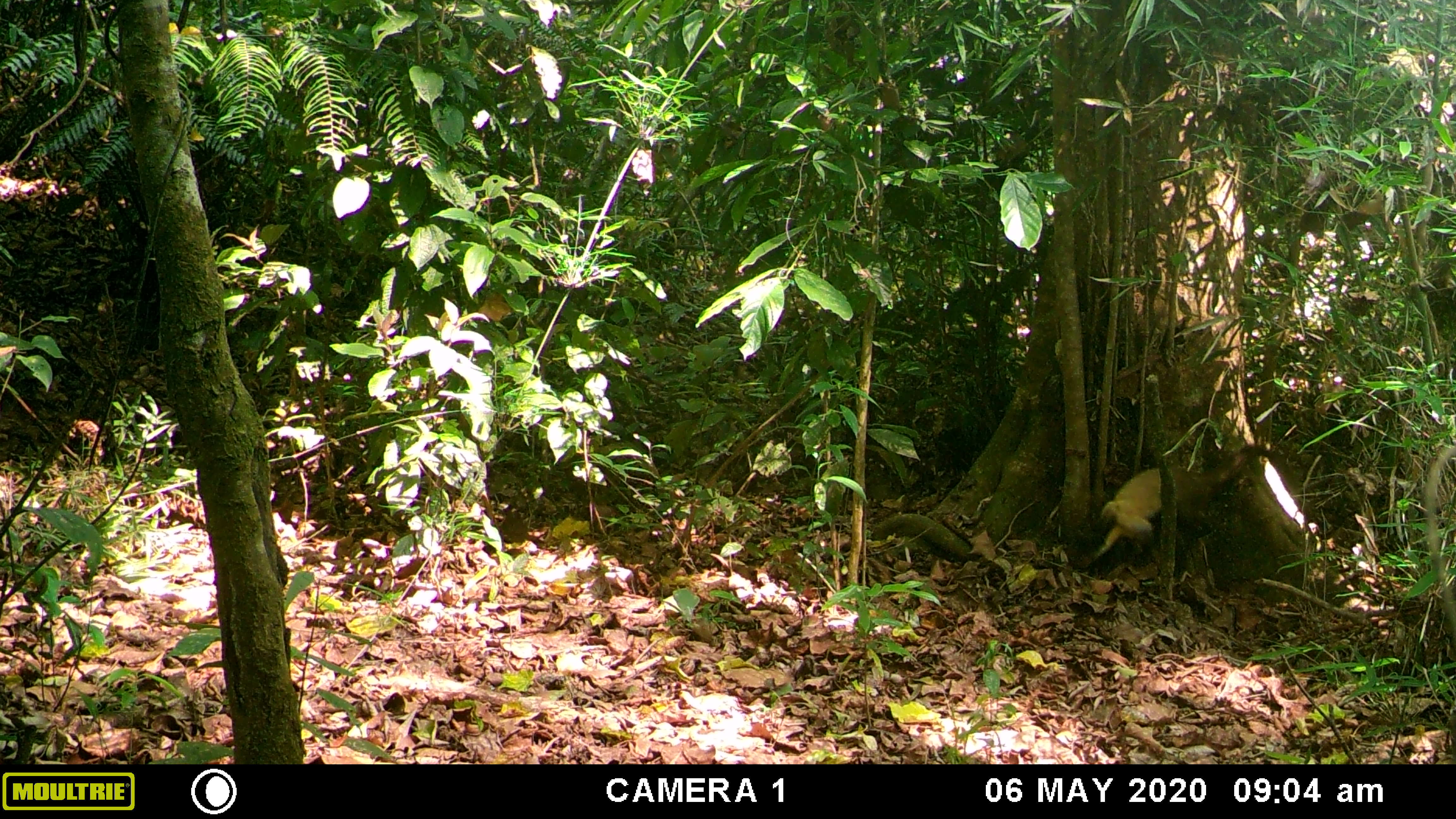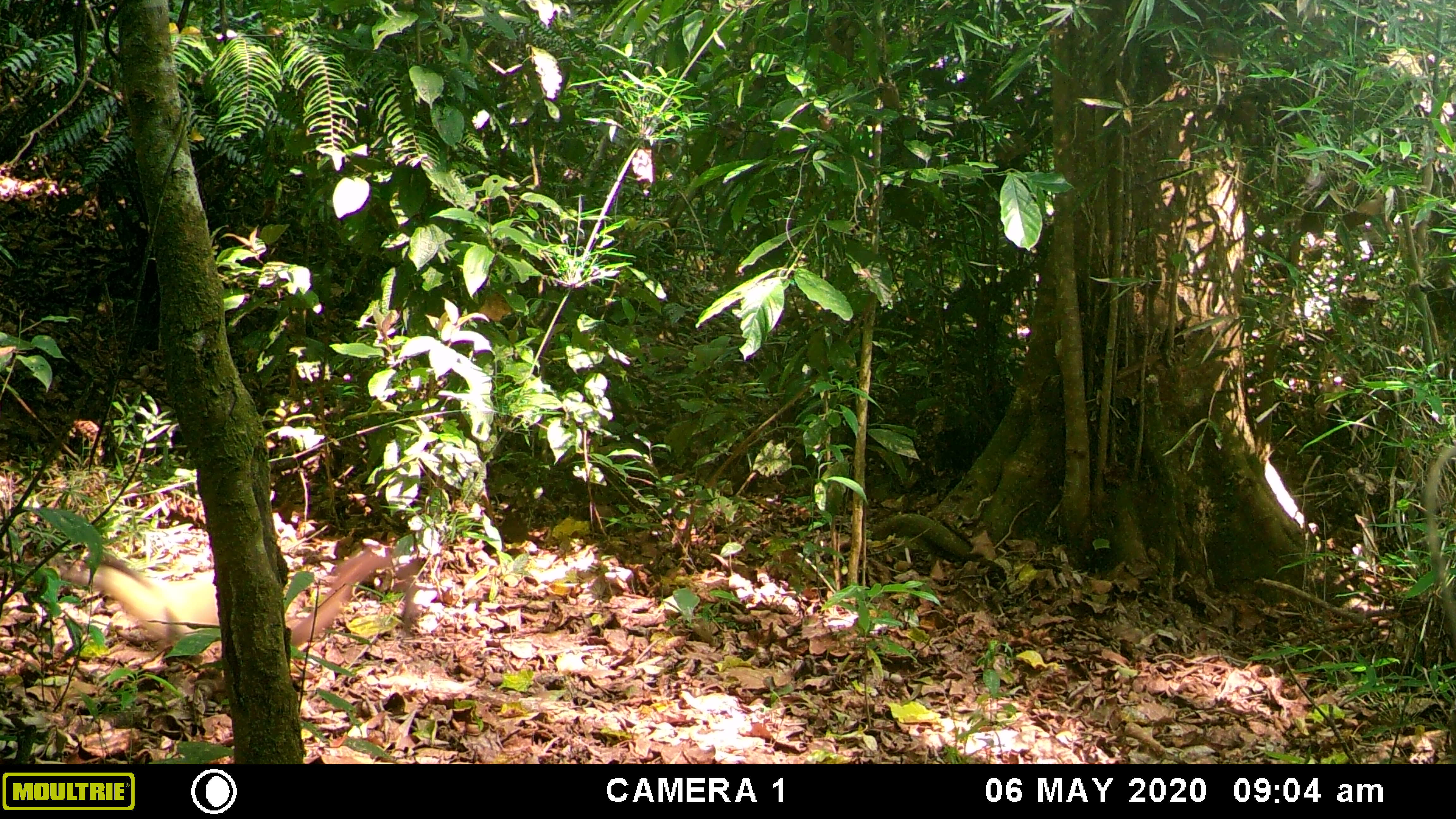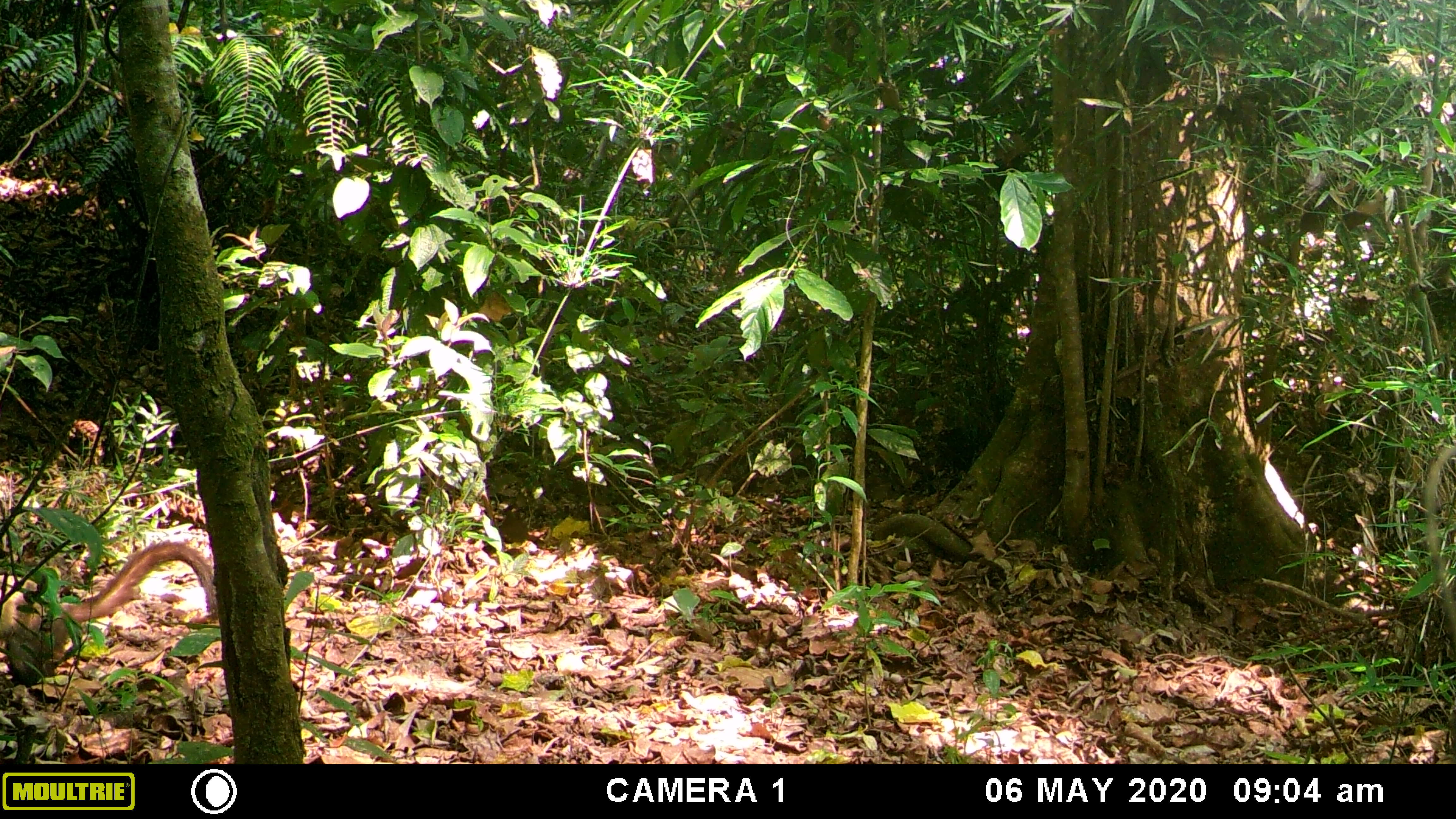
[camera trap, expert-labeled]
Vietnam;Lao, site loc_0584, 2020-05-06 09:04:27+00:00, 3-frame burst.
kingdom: Animalia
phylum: Chordata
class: Mammalia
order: Carnivora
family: Mustelidae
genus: Martes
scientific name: Martes flavigula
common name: yellow-throated marten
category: yellow throated marten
Yellow throated marten (yellow-throated marten) (Martes flavigula). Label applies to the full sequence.